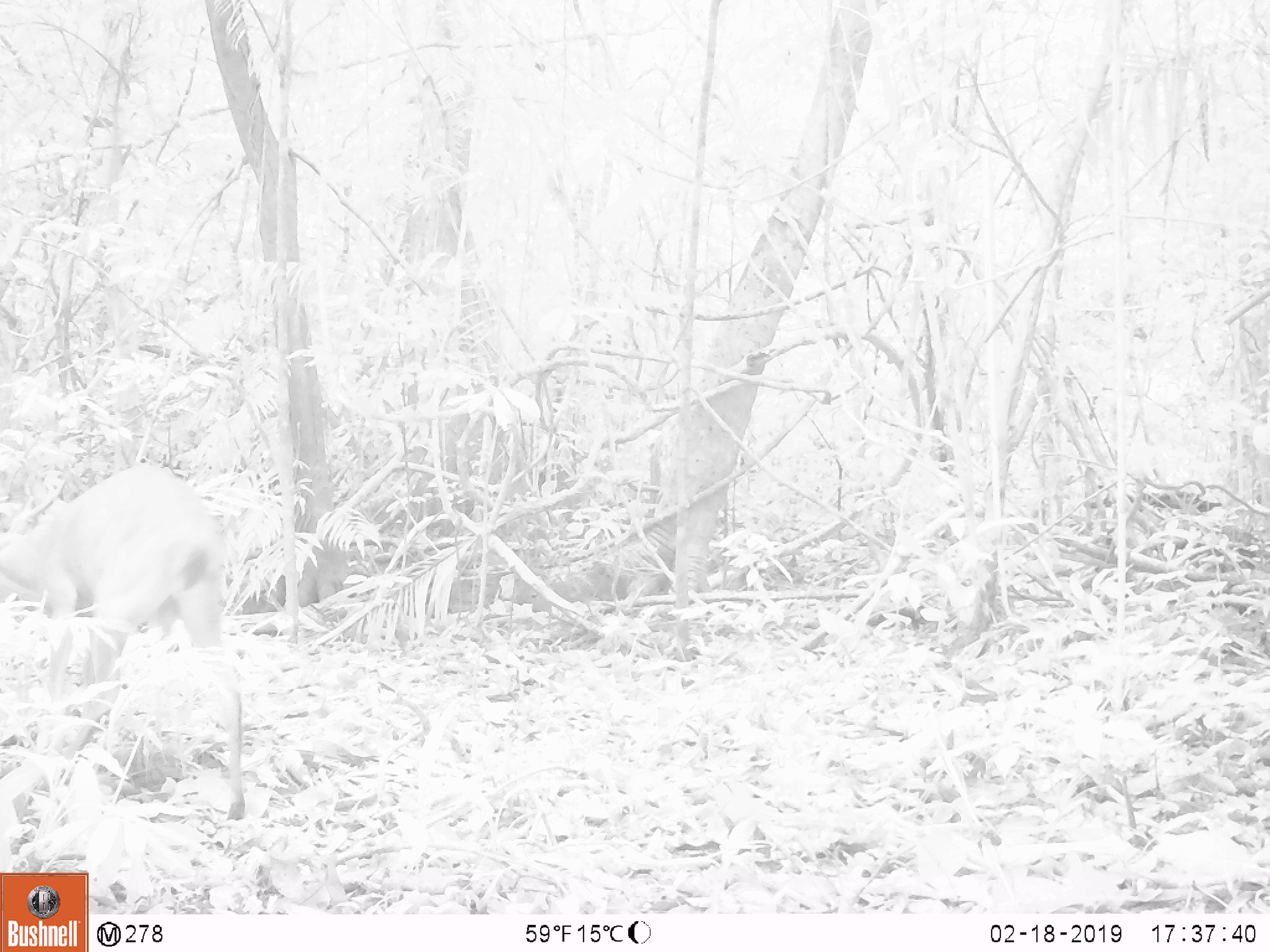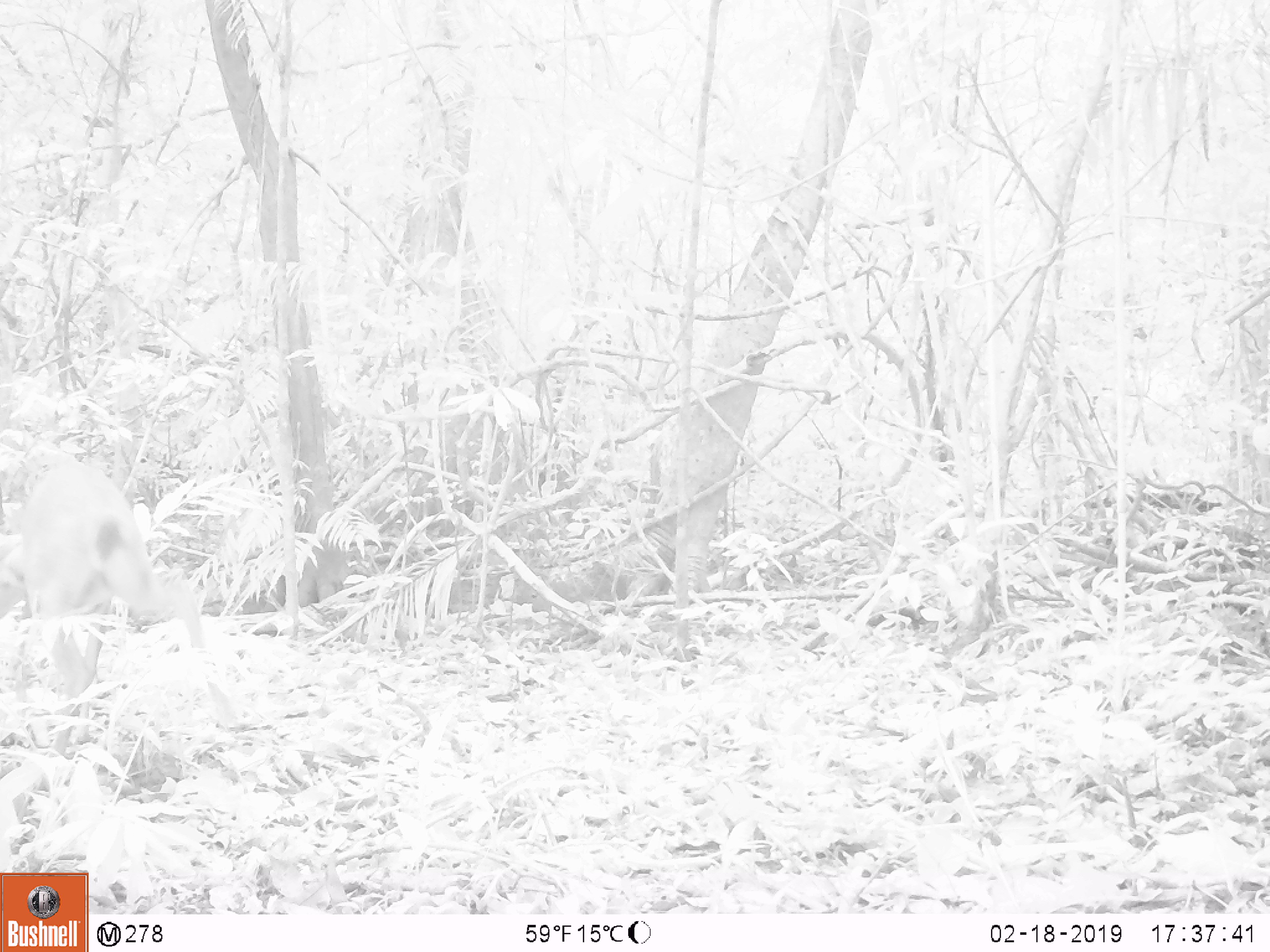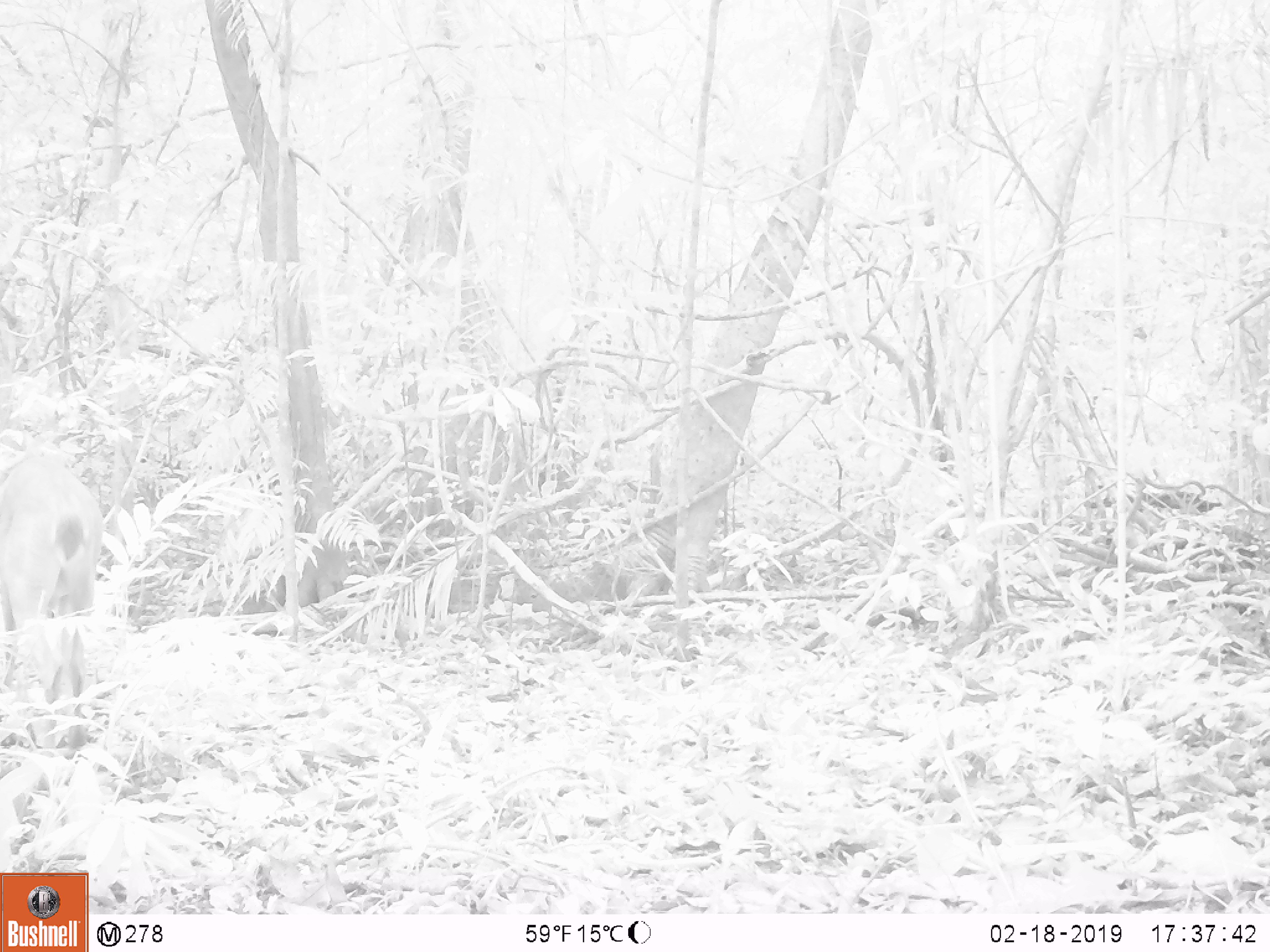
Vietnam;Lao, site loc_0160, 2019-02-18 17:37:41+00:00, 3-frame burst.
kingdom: Animalia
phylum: Chordata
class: Mammalia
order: Artiodactyla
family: Cervidae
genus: Muntiacus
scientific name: Muntiacus vuquangensis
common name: large-antlered muntjac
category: large antlered muntjac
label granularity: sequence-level